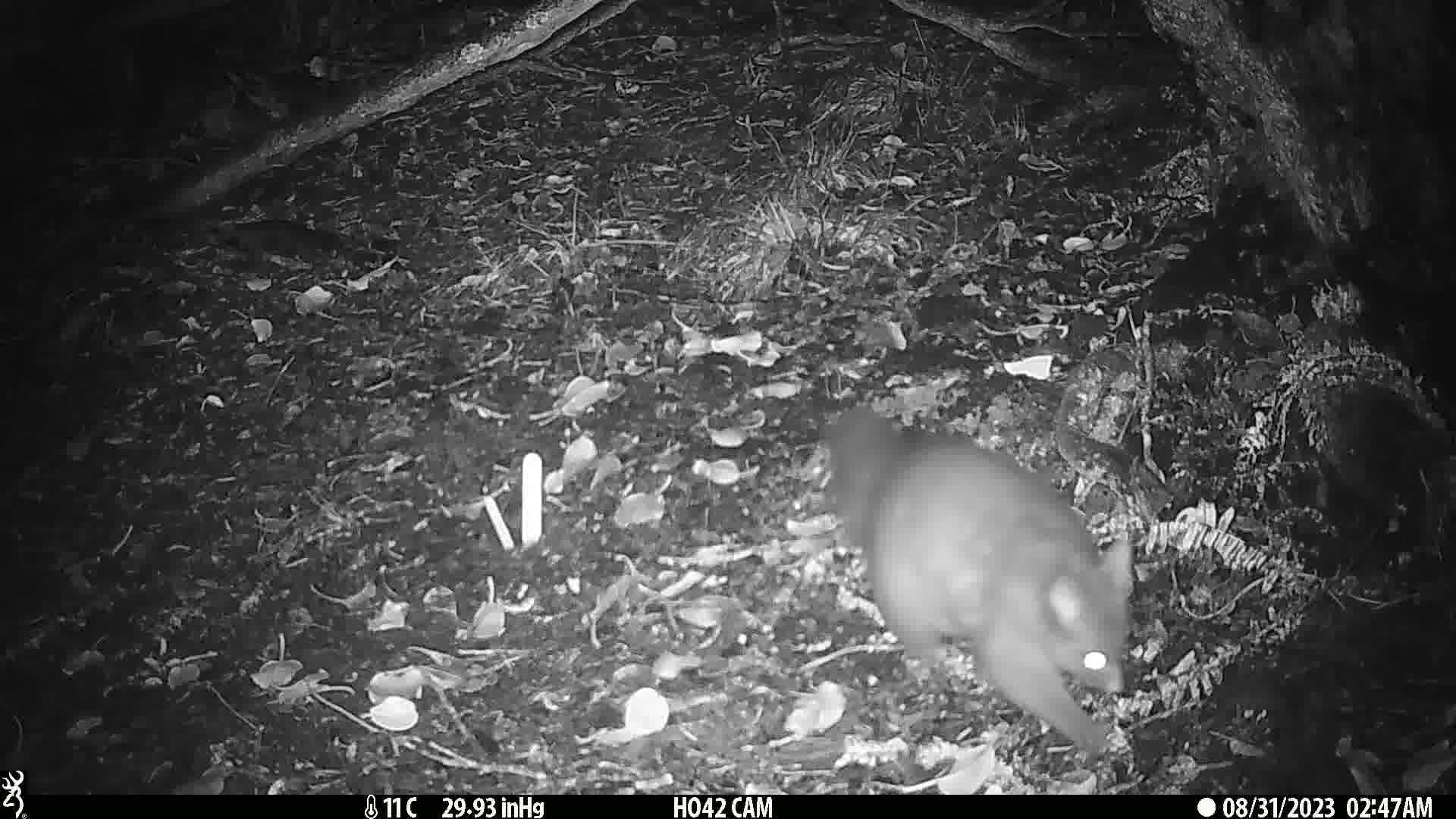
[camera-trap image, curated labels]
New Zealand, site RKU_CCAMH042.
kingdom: Animalia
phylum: Chordata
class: Mammalia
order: Diprotodontia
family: Phalangeridae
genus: Trichosurus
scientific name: Trichosurus vulpecula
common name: common brushtail possum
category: possum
Possum (common brushtail possum) (Trichosurus vulpecula).